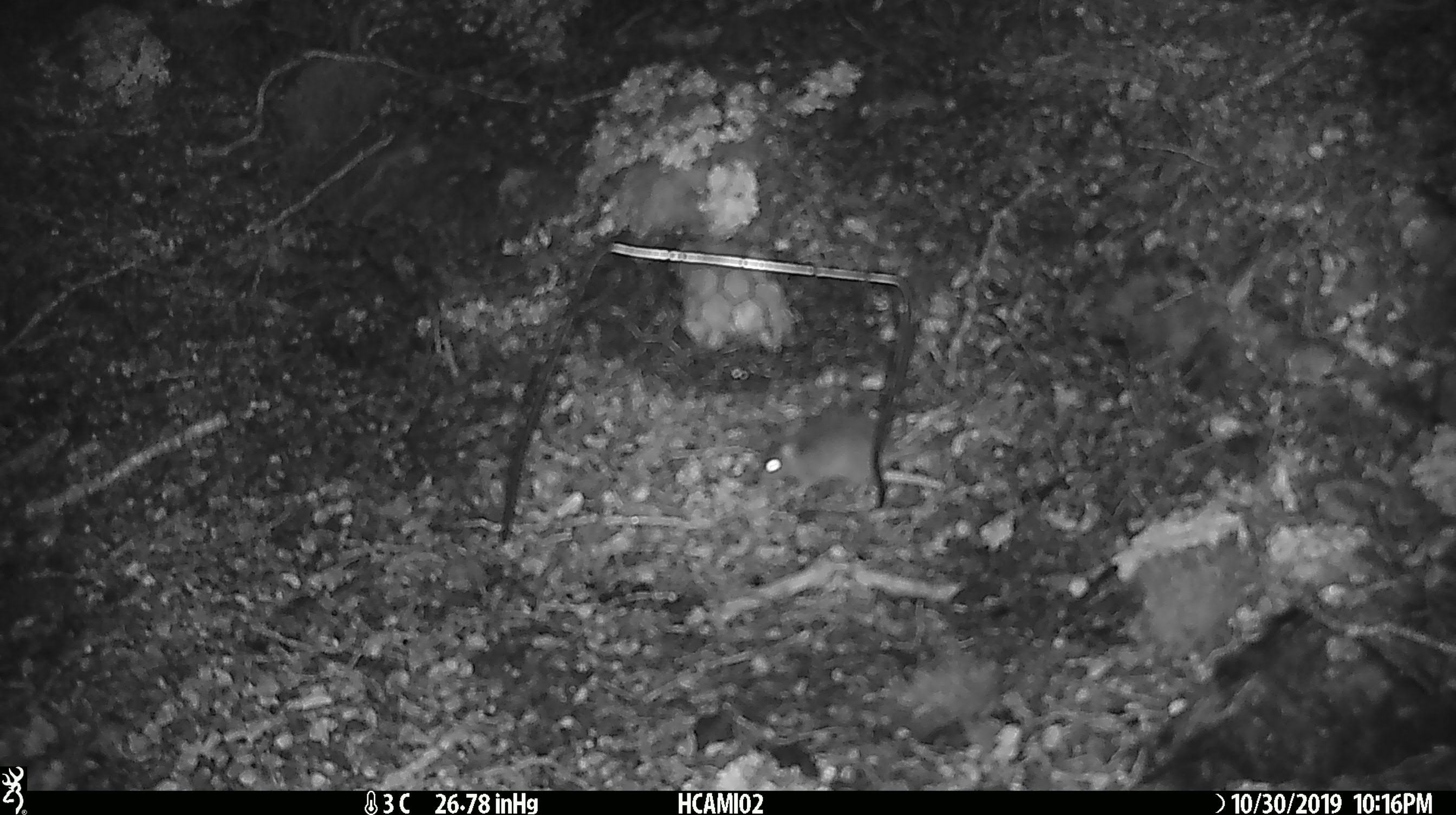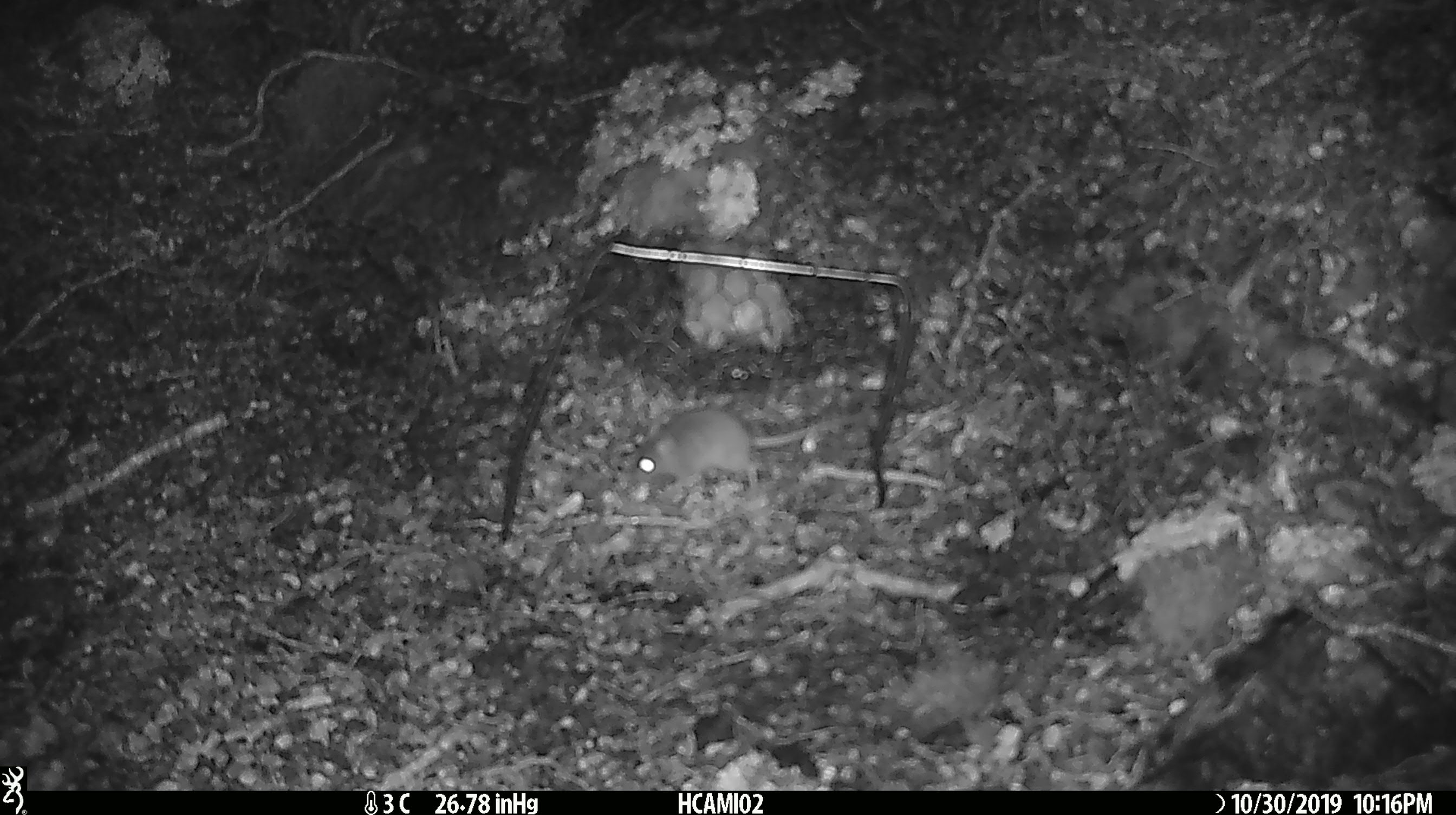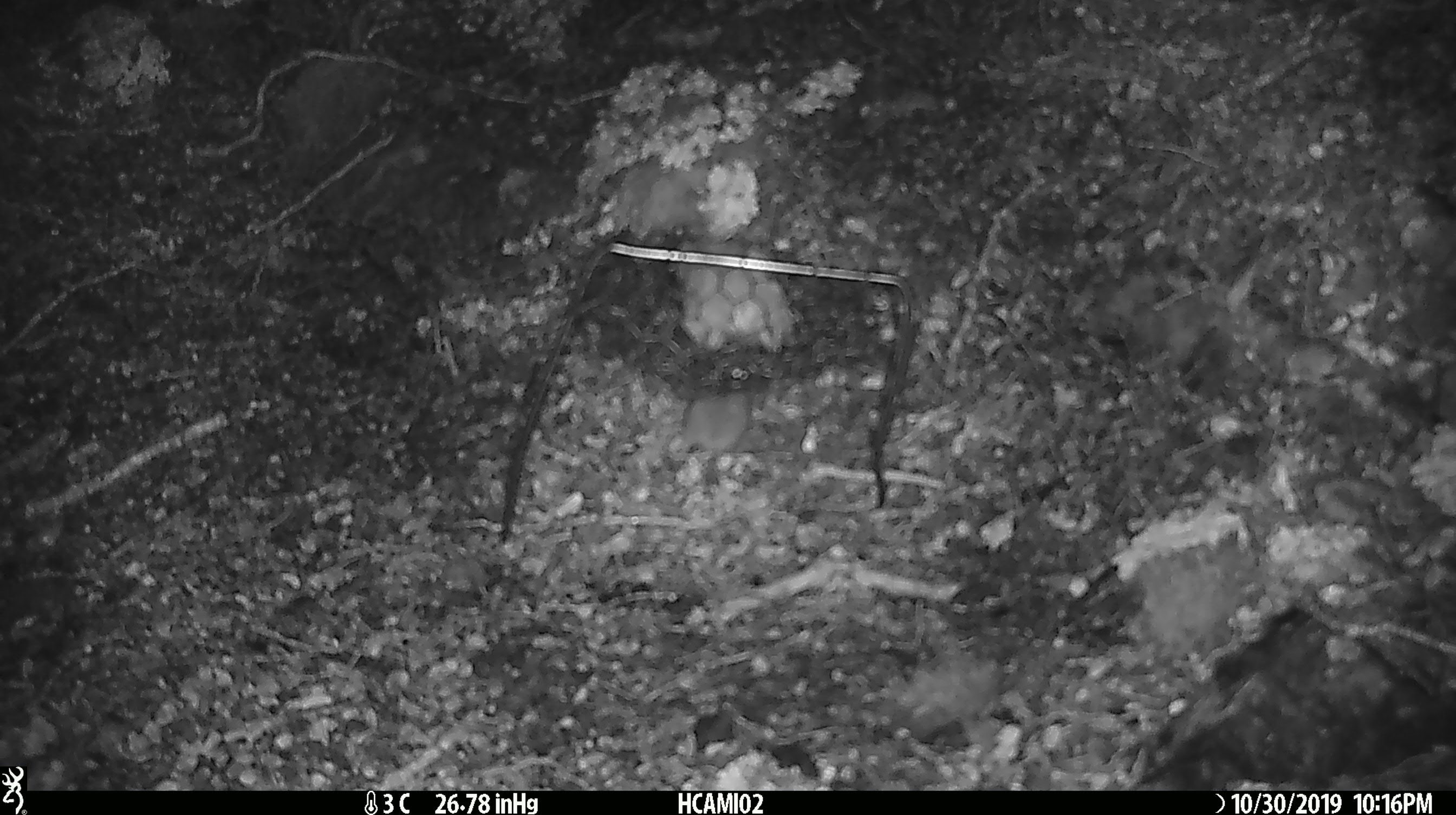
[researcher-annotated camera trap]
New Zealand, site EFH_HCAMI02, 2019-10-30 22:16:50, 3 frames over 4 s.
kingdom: Animalia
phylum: Chordata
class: Mammalia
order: Rodentia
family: Muridae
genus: Mus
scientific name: Mus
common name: mouse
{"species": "mouse (Mus)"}